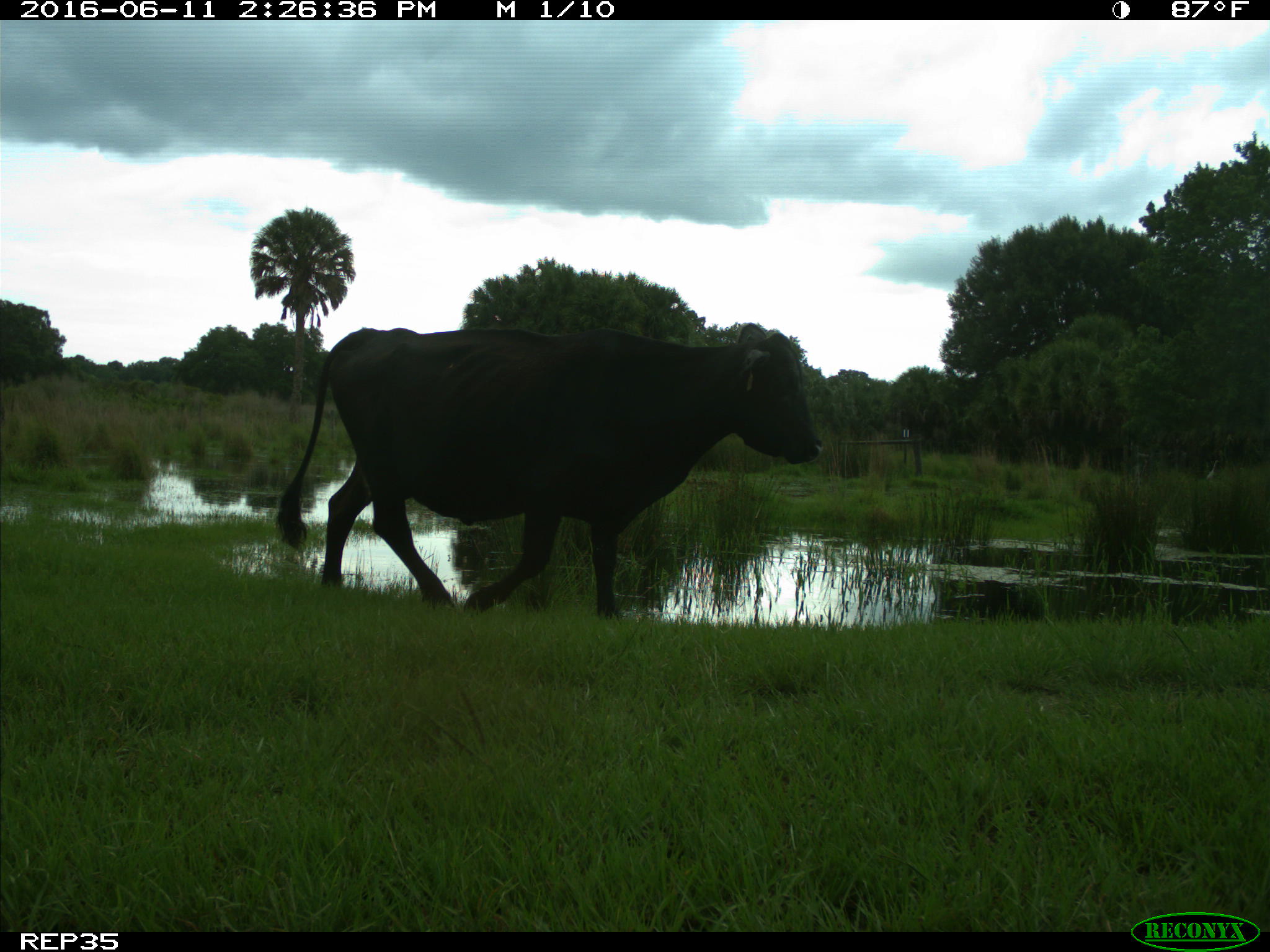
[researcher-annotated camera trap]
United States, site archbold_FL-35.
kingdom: Animalia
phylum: Chordata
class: Mammalia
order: Artiodactyla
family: Bovidae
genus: Bos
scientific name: Bos taurus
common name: domestic cow